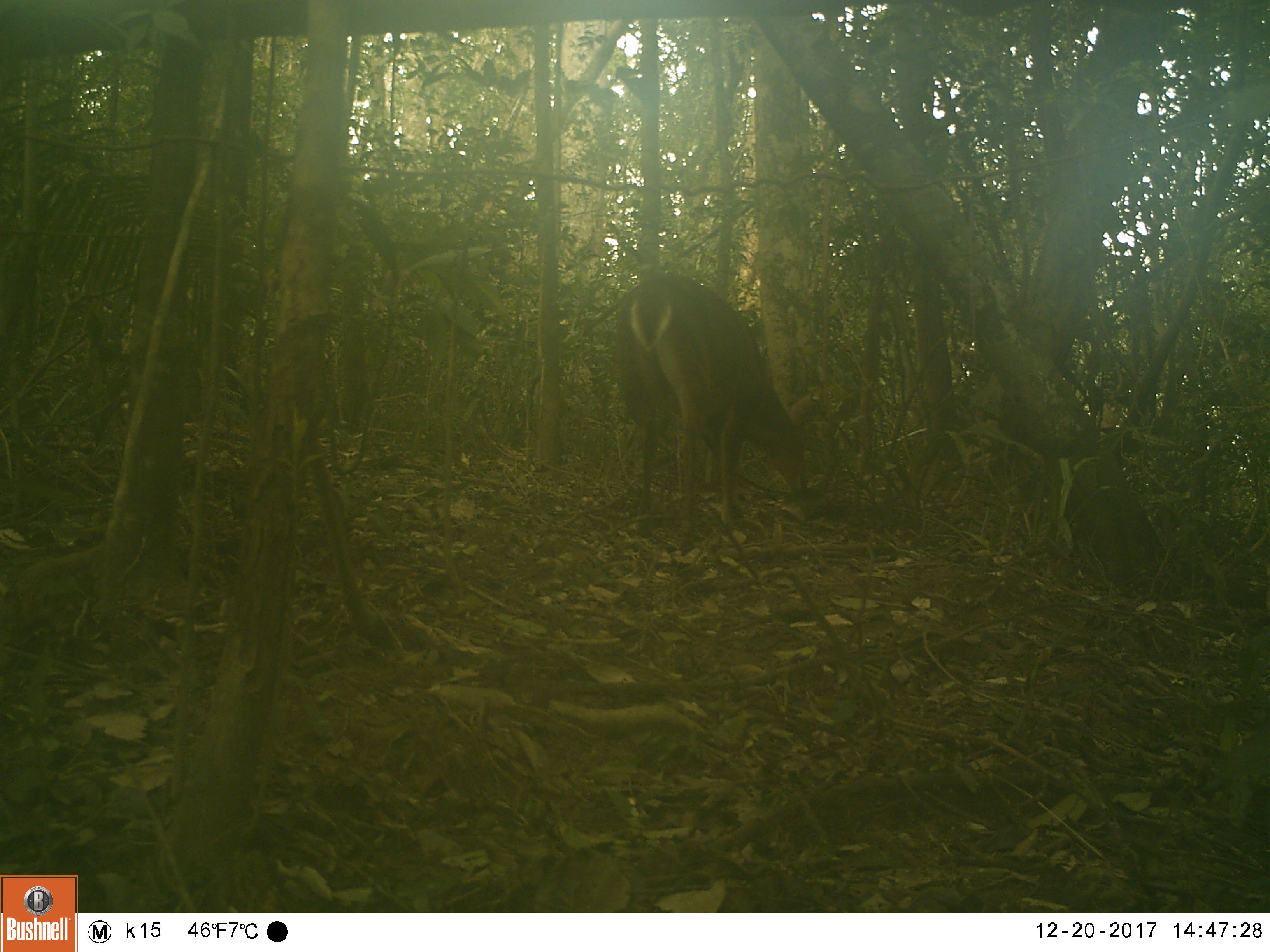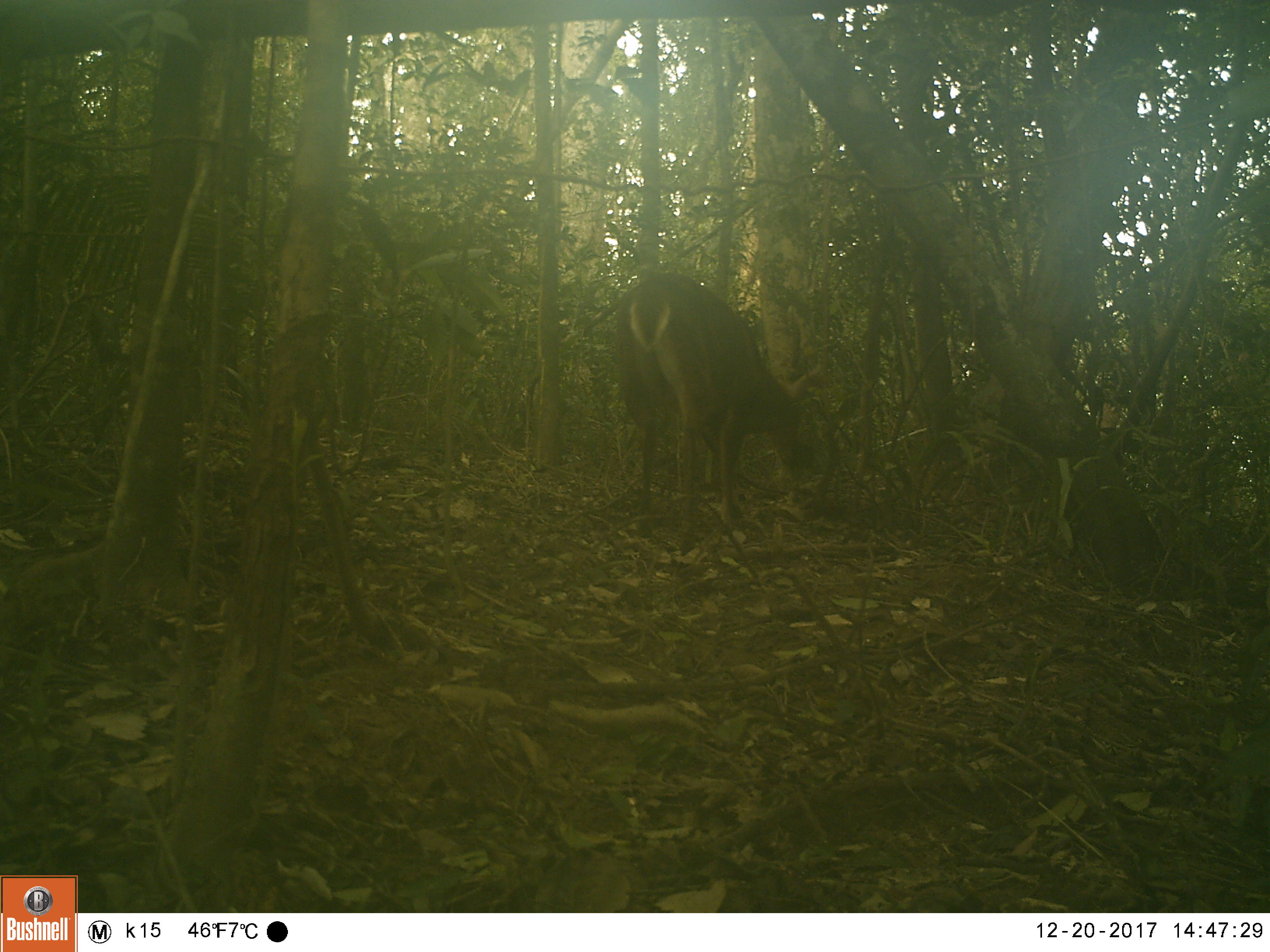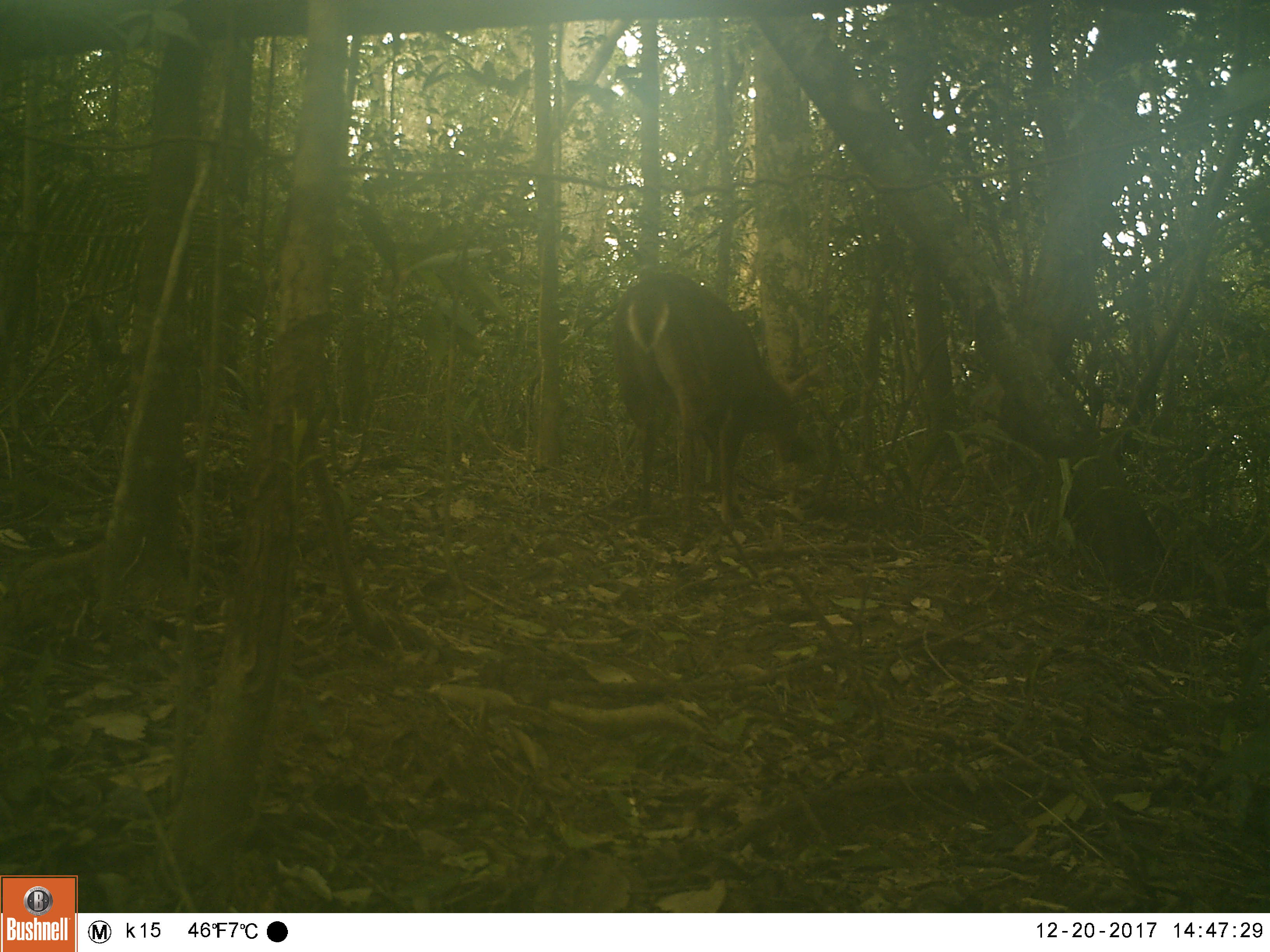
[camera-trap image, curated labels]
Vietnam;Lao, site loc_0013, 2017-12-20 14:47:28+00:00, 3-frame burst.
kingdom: Animalia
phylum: Chordata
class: Mammalia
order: Artiodactyla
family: Cervidae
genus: Muntiacus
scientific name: Muntiacus vuquangensis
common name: large-antlered muntjac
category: large antlered muntjac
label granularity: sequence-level